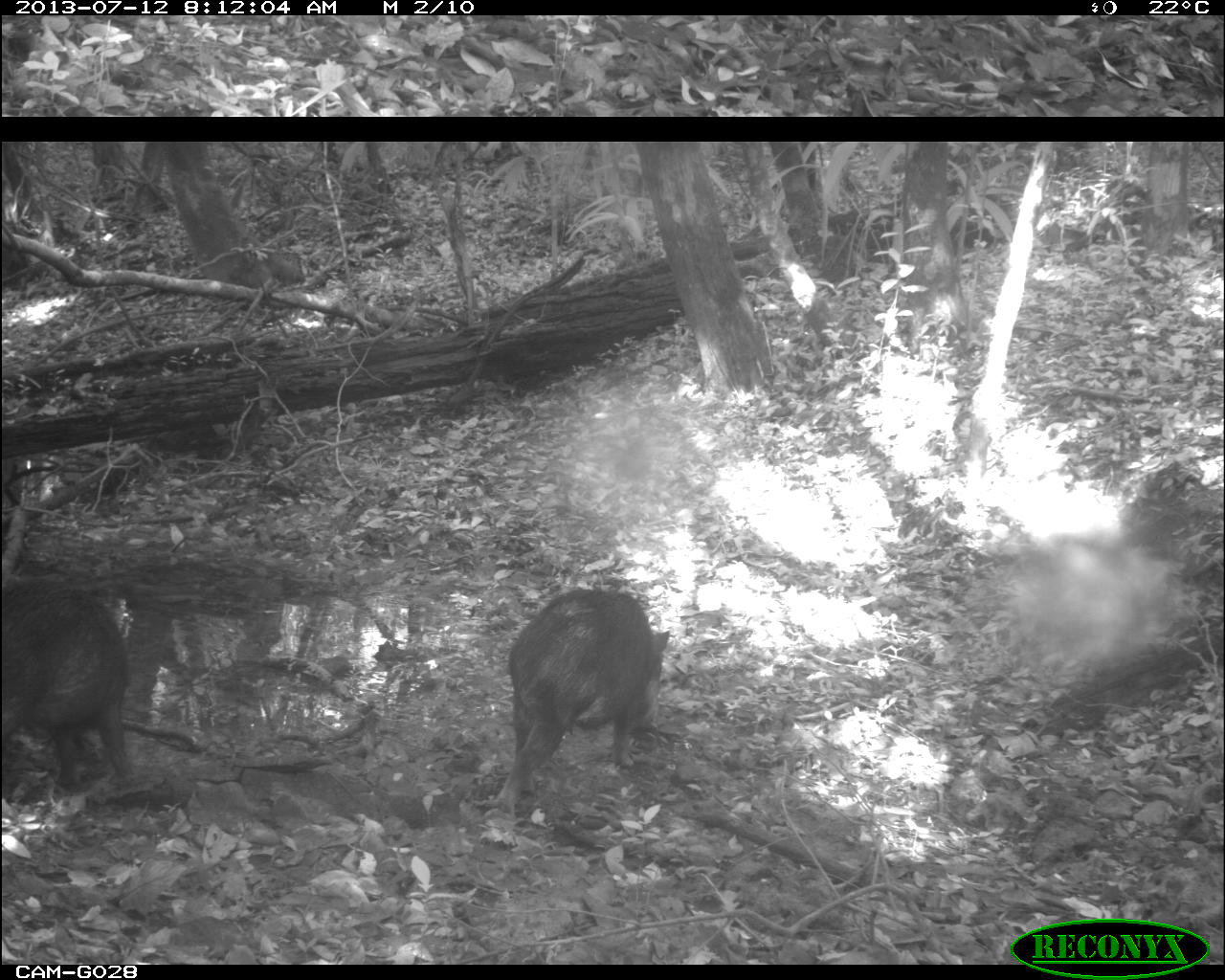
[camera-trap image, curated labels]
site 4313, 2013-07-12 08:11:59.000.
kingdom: Animalia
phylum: Chordata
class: Mammalia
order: Artiodactyla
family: Tayassuidae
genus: Tayassu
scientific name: Tayassu pecari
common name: white-lipped peccary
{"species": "Tayassu pecari (white-lipped peccary)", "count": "3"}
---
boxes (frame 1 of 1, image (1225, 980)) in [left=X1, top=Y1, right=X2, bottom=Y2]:
tayassu pecari: [left=491, top=588, right=671, bottom=824]; [left=0, top=570, right=134, bottom=796]